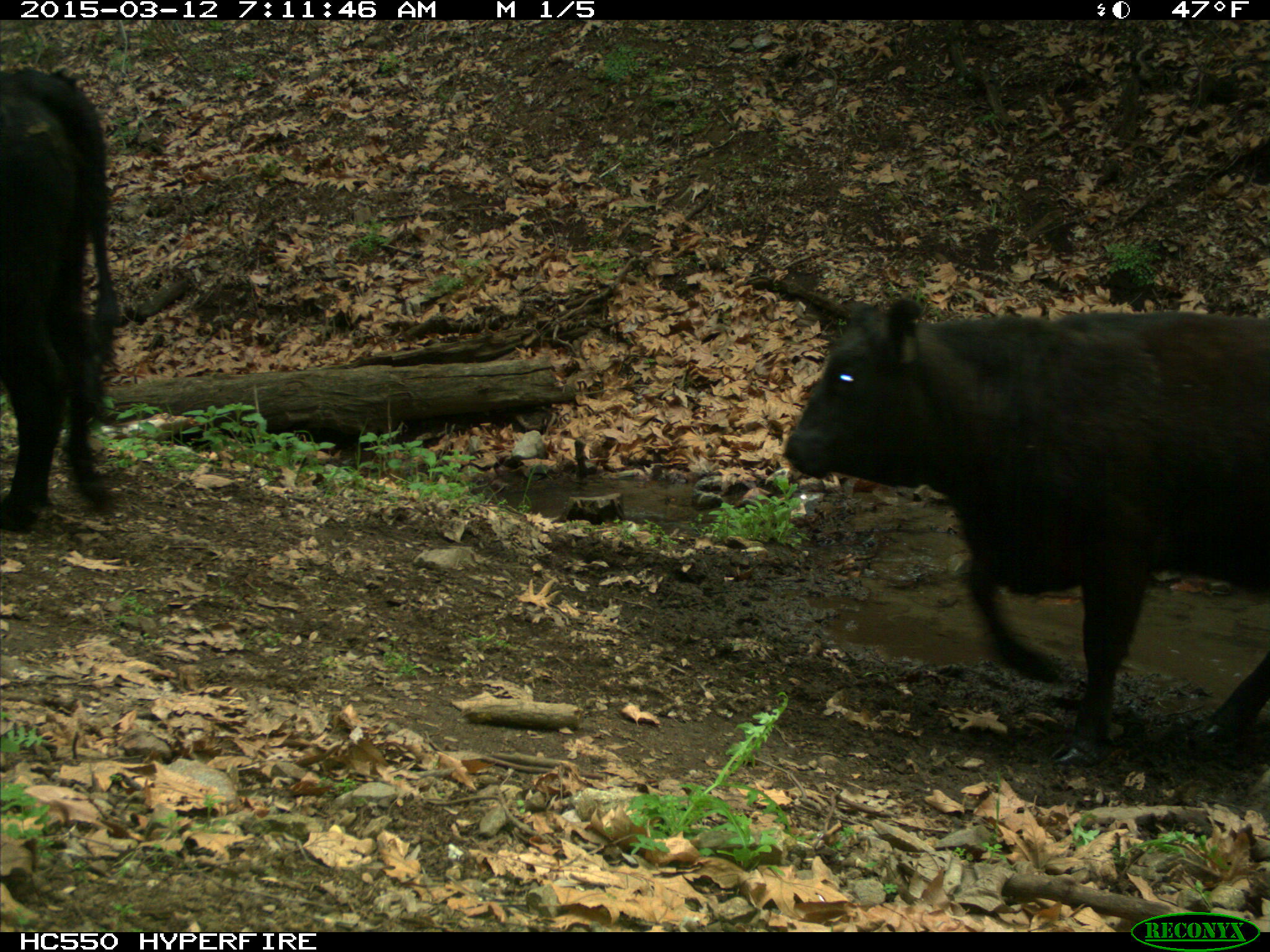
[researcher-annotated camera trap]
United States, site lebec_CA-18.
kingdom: Animalia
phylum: Chordata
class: Mammalia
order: Artiodactyla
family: Bovidae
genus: Bos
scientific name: Bos taurus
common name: domestic cow